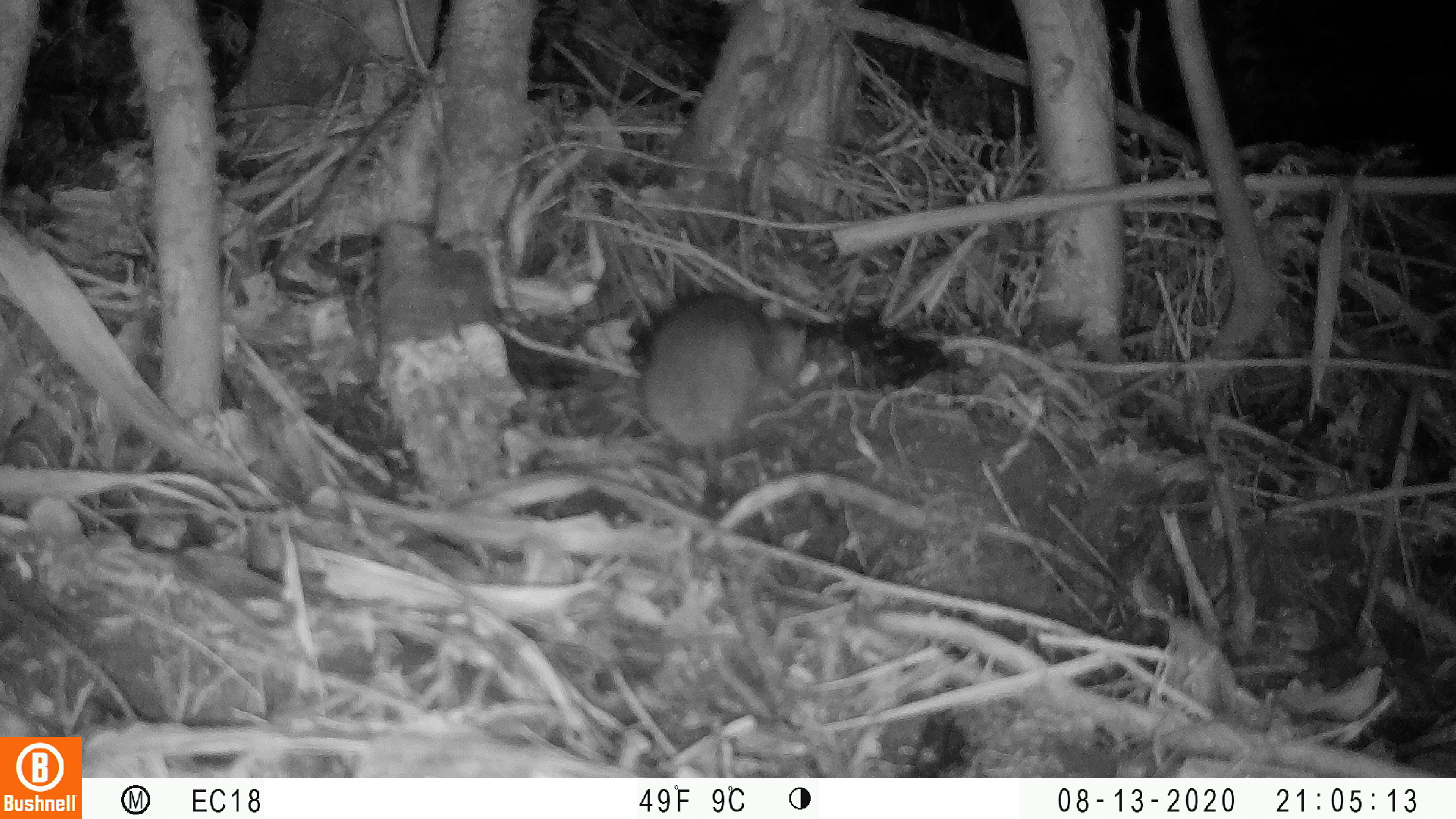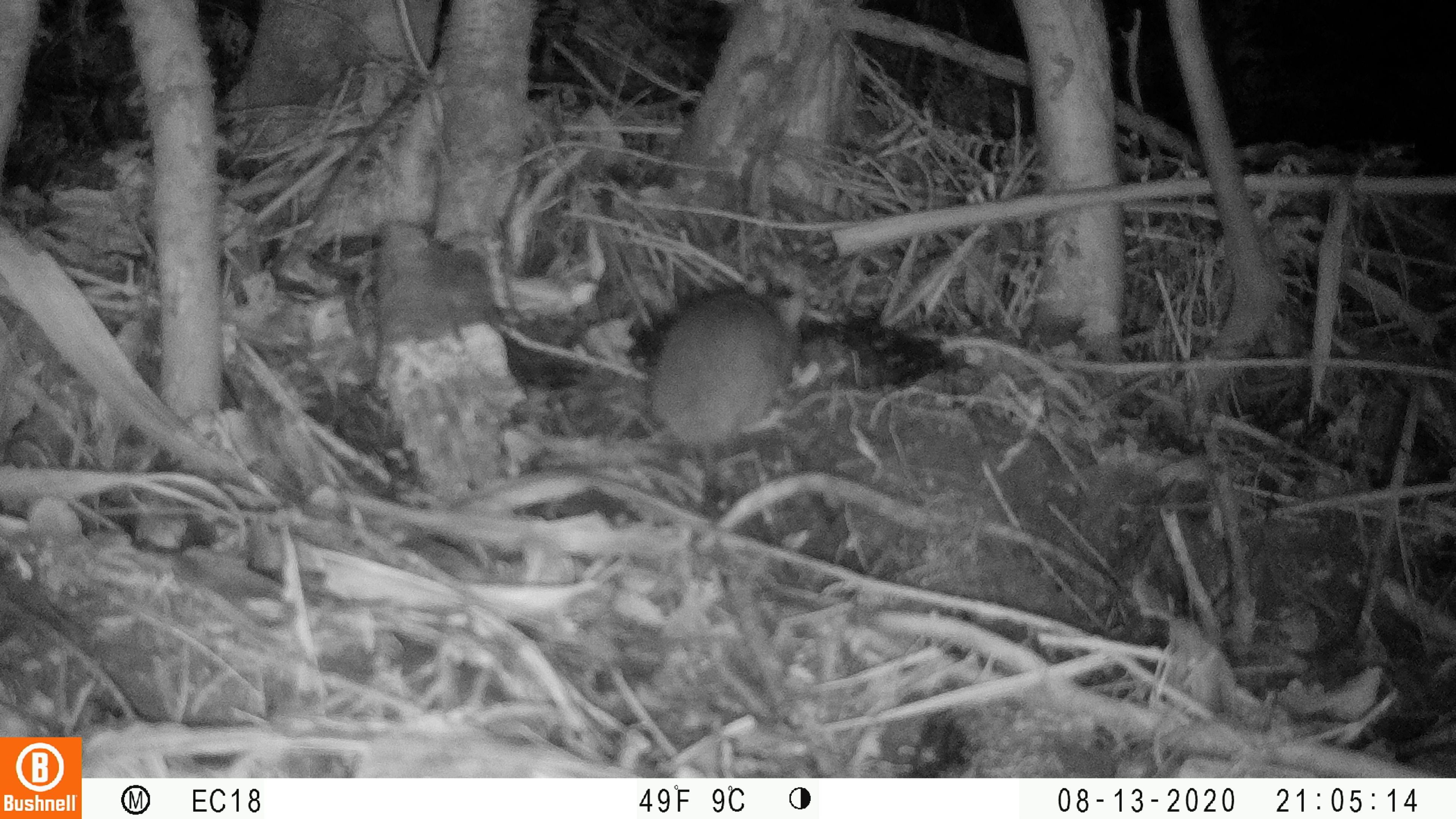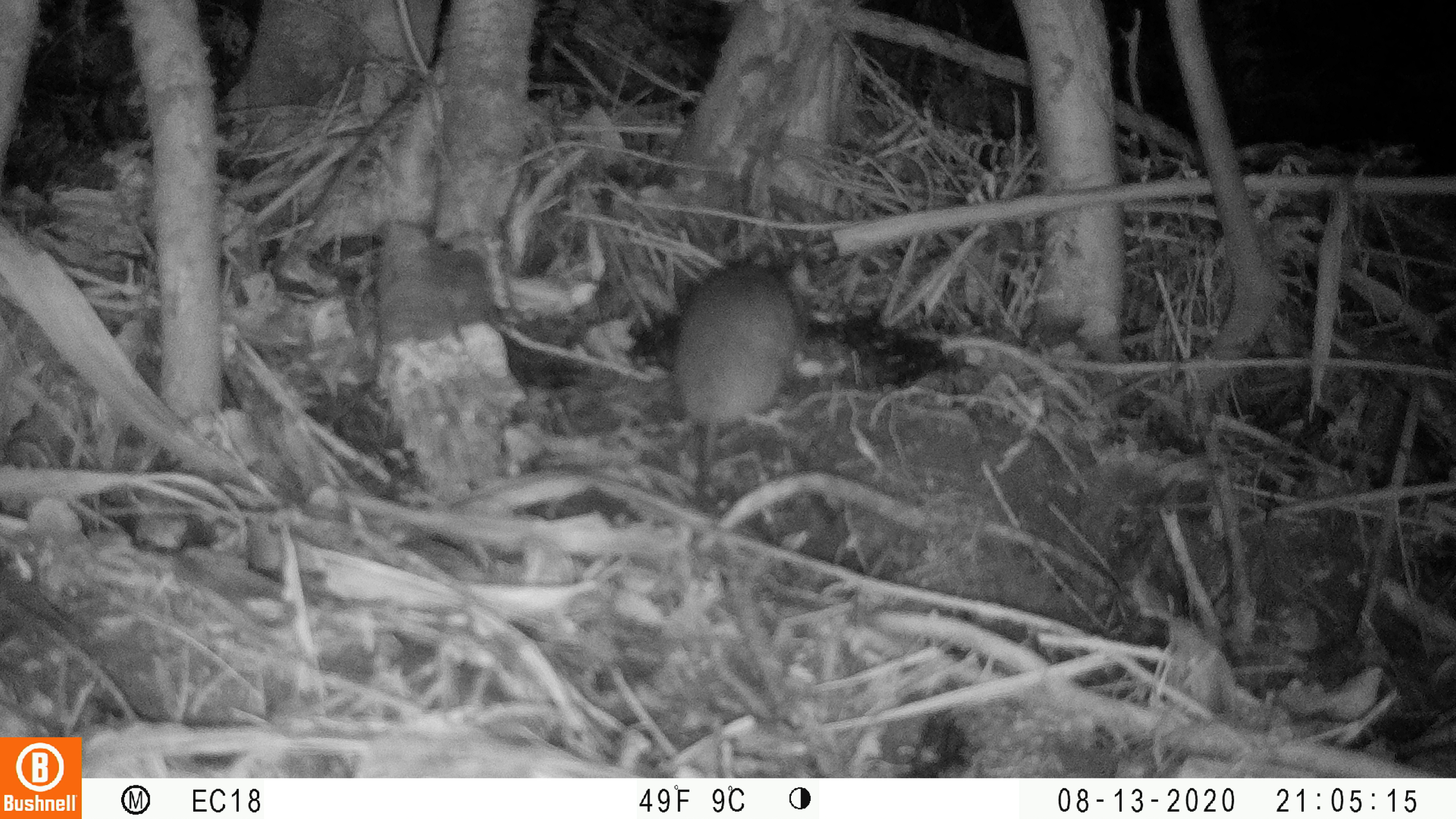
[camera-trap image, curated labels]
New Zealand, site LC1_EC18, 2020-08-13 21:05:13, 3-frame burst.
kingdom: Animalia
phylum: Chordata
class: Mammalia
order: Rodentia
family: Muridae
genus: Rattus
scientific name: Rattus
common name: rat